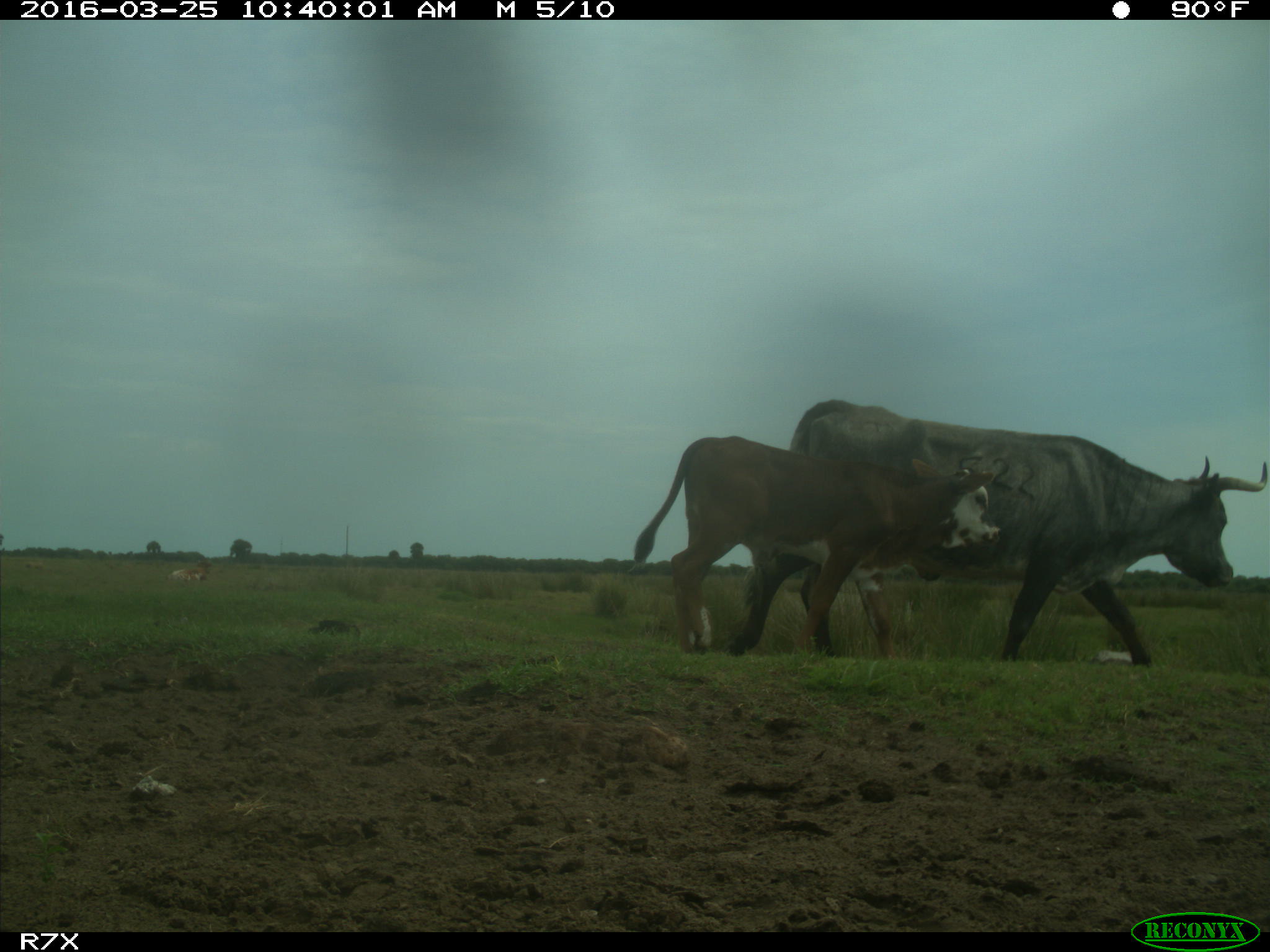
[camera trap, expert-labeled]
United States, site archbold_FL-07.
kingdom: Animalia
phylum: Chordata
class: Mammalia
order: Artiodactyla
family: Bovidae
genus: Bos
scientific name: Bos taurus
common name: domestic cow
Bos taurus (domestic cow).